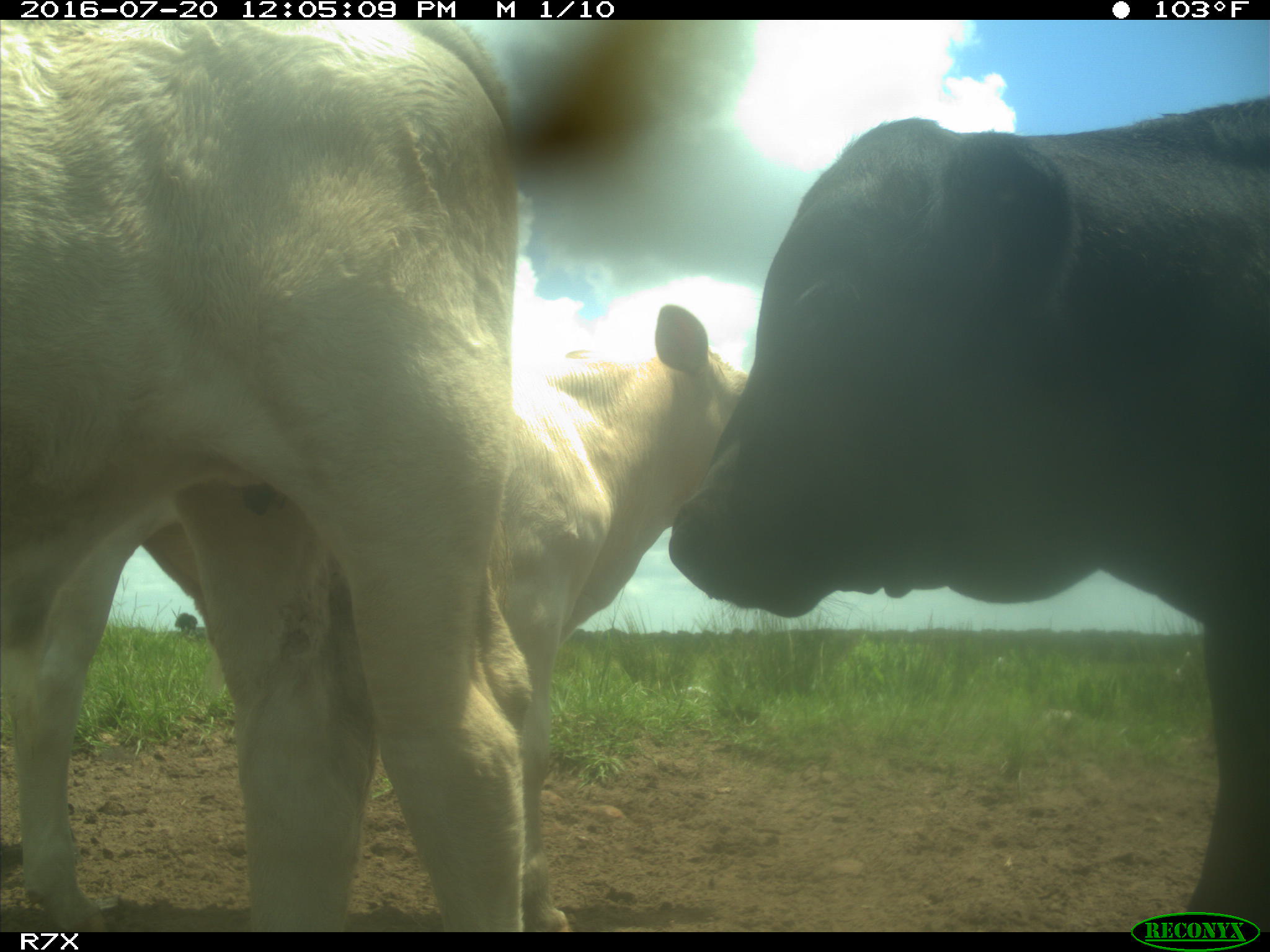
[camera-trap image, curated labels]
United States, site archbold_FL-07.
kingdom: Animalia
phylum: Chordata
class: Mammalia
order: Artiodactyla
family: Bovidae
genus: Bos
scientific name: Bos taurus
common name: domestic cow